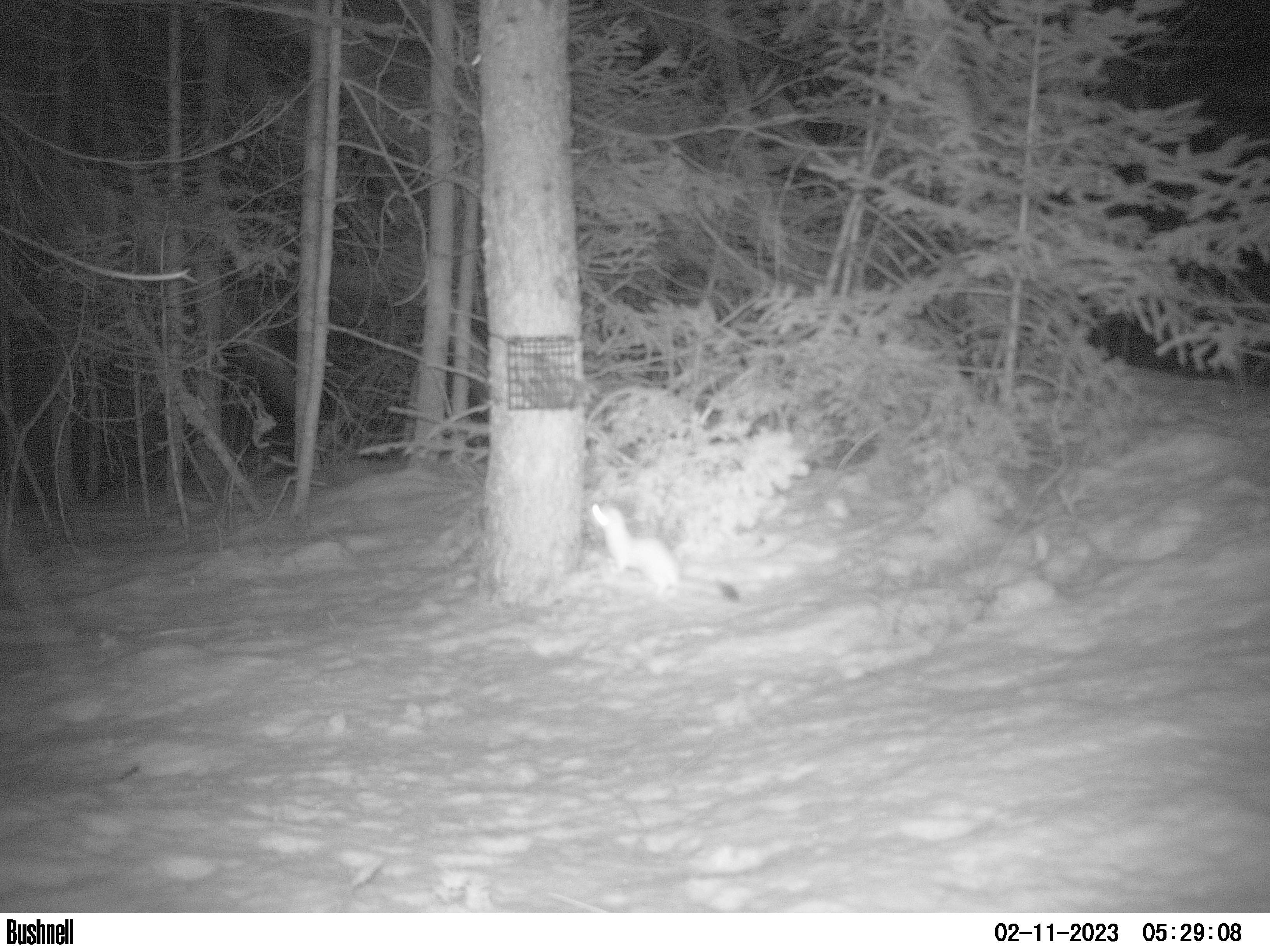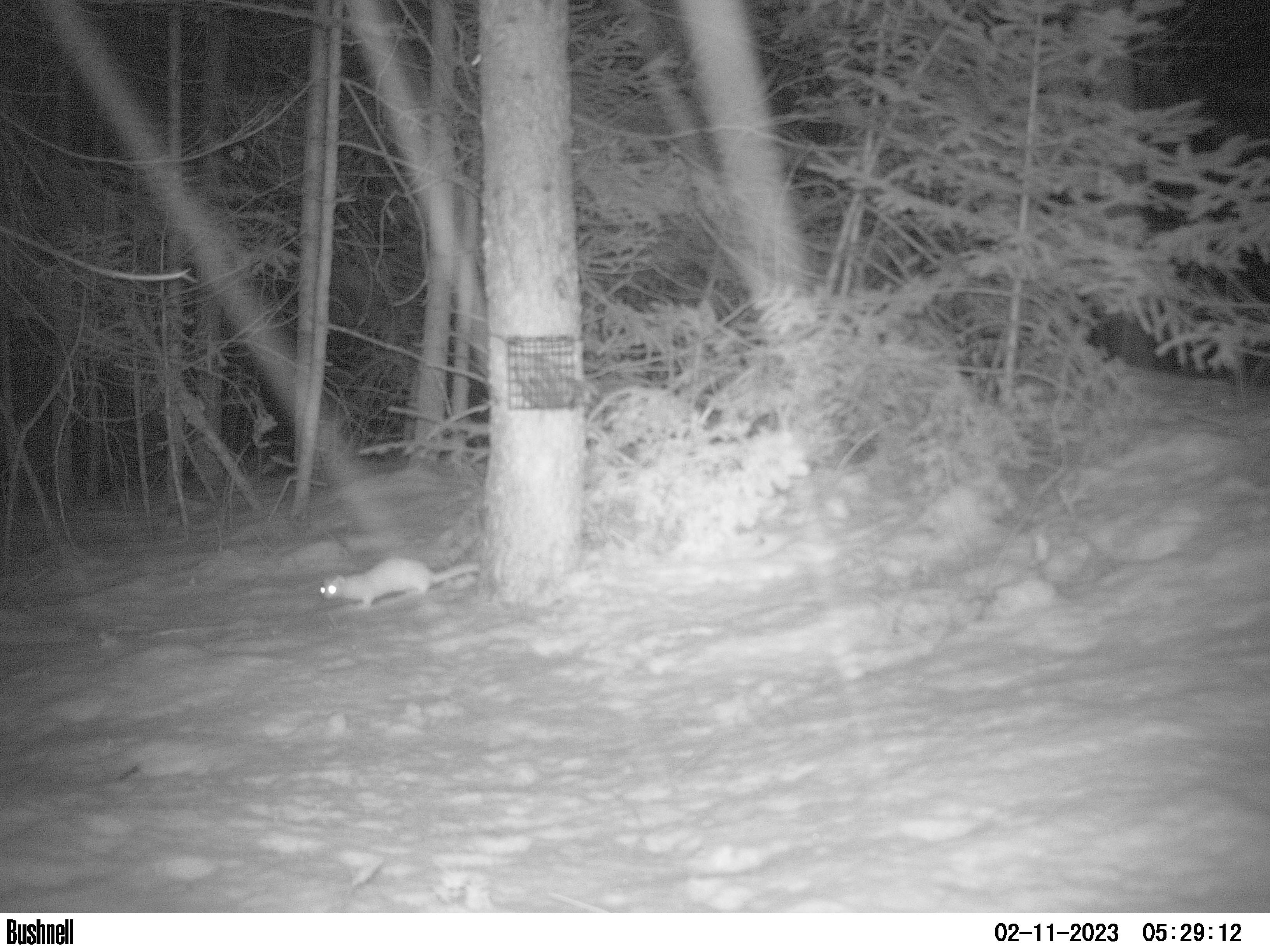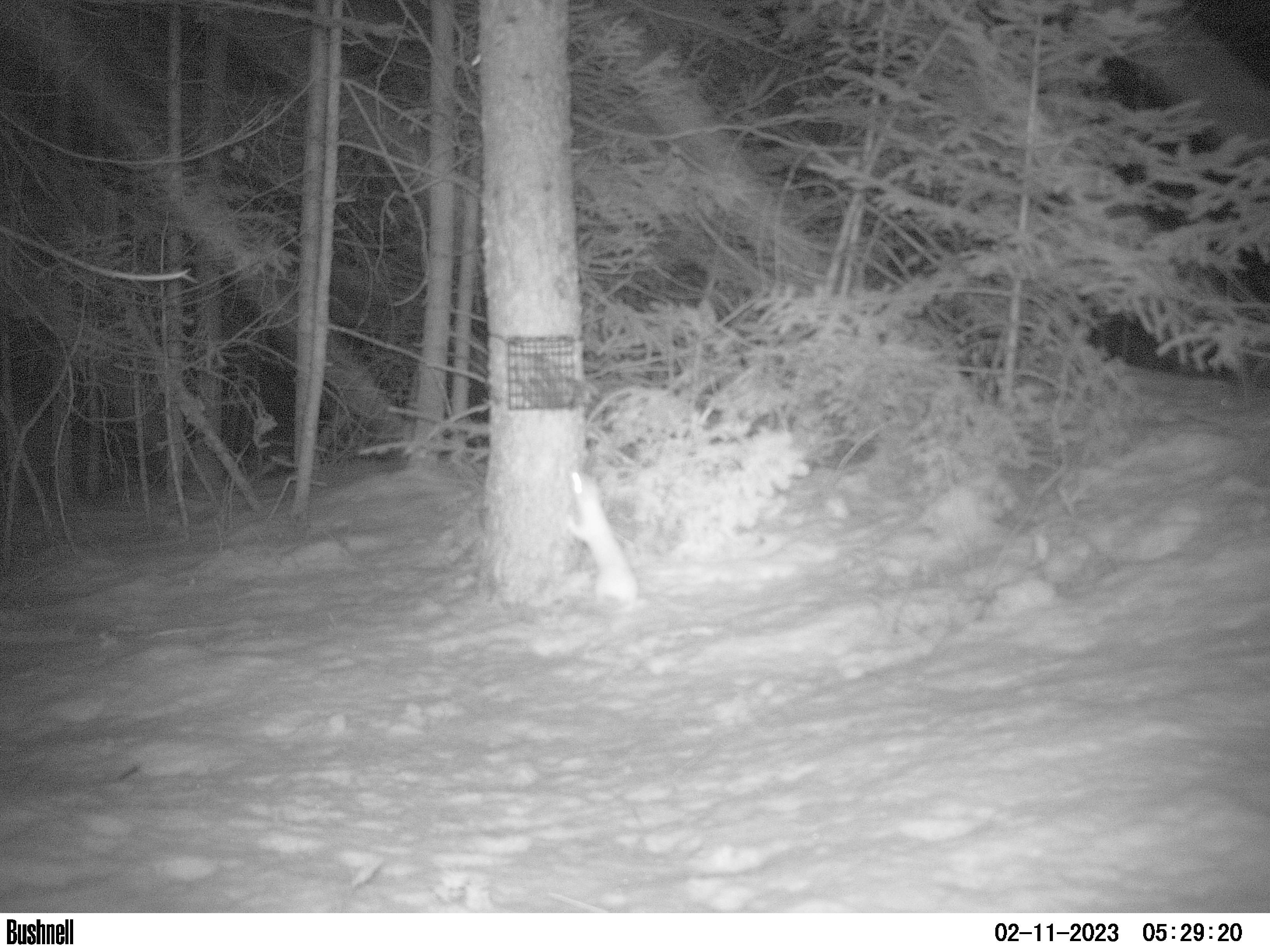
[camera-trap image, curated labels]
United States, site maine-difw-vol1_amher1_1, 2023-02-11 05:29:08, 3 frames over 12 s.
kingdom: Animalia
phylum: Chordata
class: Mammalia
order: Carnivora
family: Mustelidae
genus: Neogale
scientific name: Neogale frenata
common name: long-tailed weasel